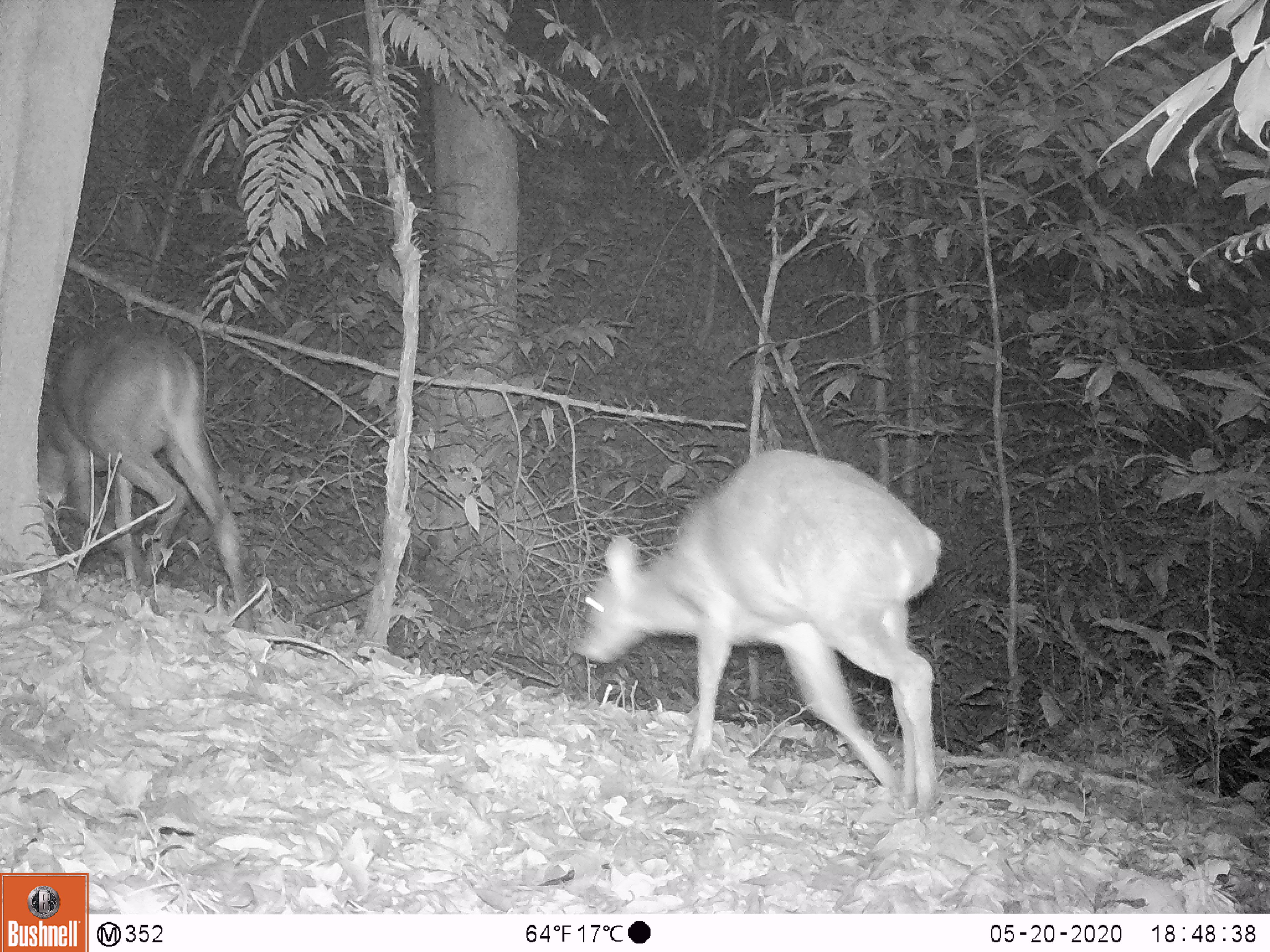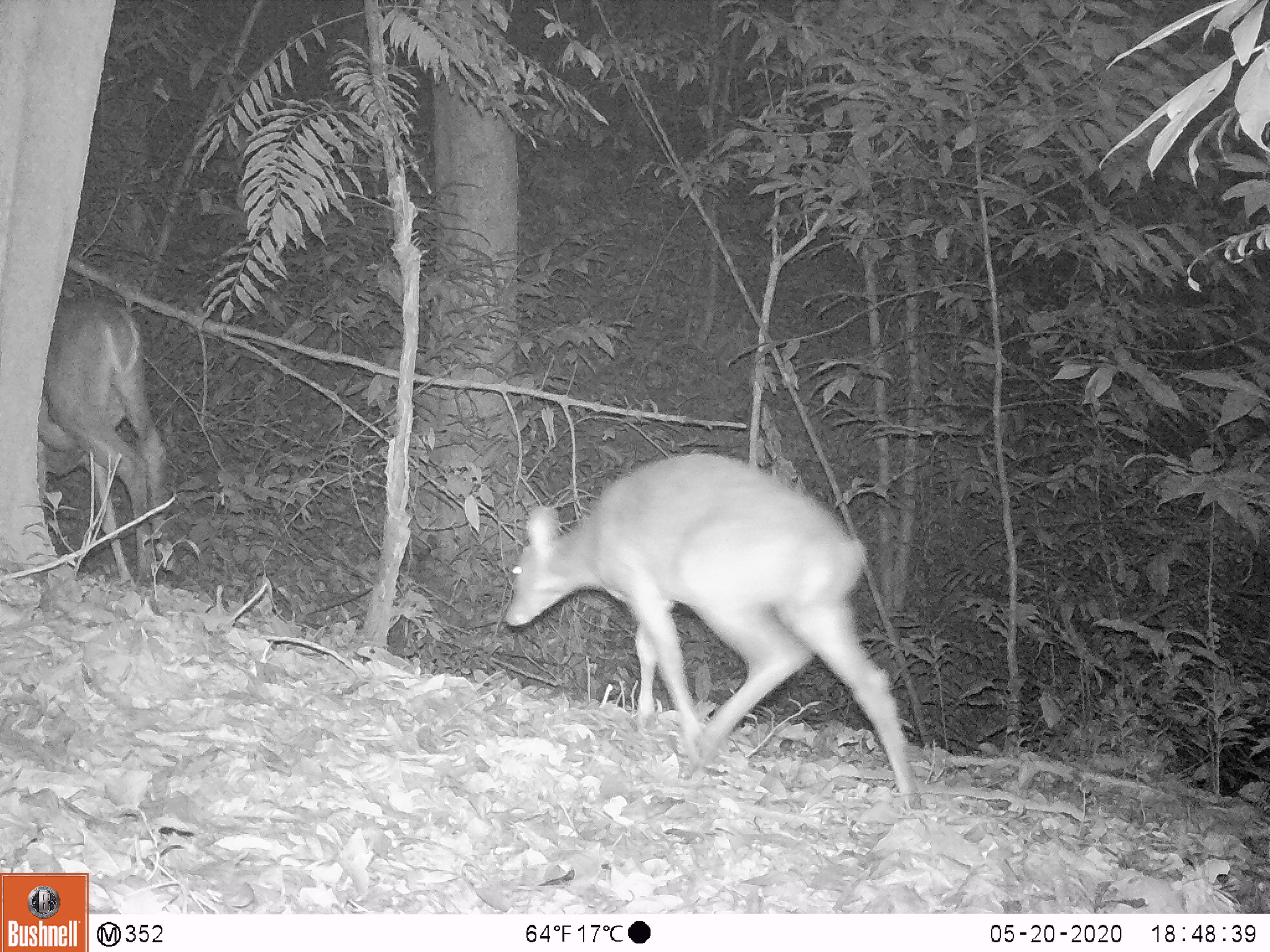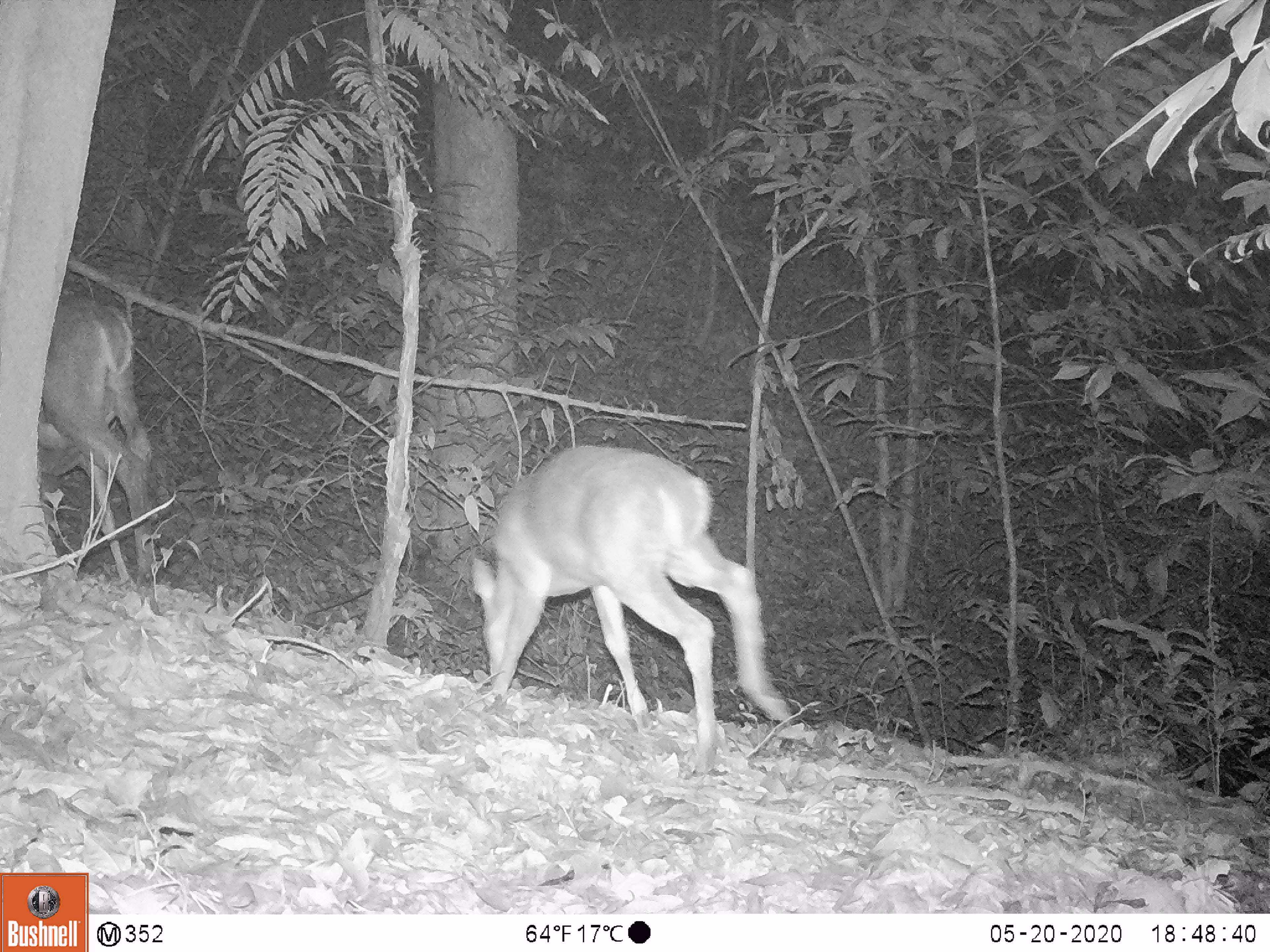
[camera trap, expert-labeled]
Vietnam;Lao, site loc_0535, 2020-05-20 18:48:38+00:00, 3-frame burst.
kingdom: Animalia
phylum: Chordata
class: Mammalia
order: Artiodactyla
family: Cervidae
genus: Muntiacus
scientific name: Muntiacus vuquangensis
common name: large-antlered muntjac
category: large antlered muntjac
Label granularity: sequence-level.